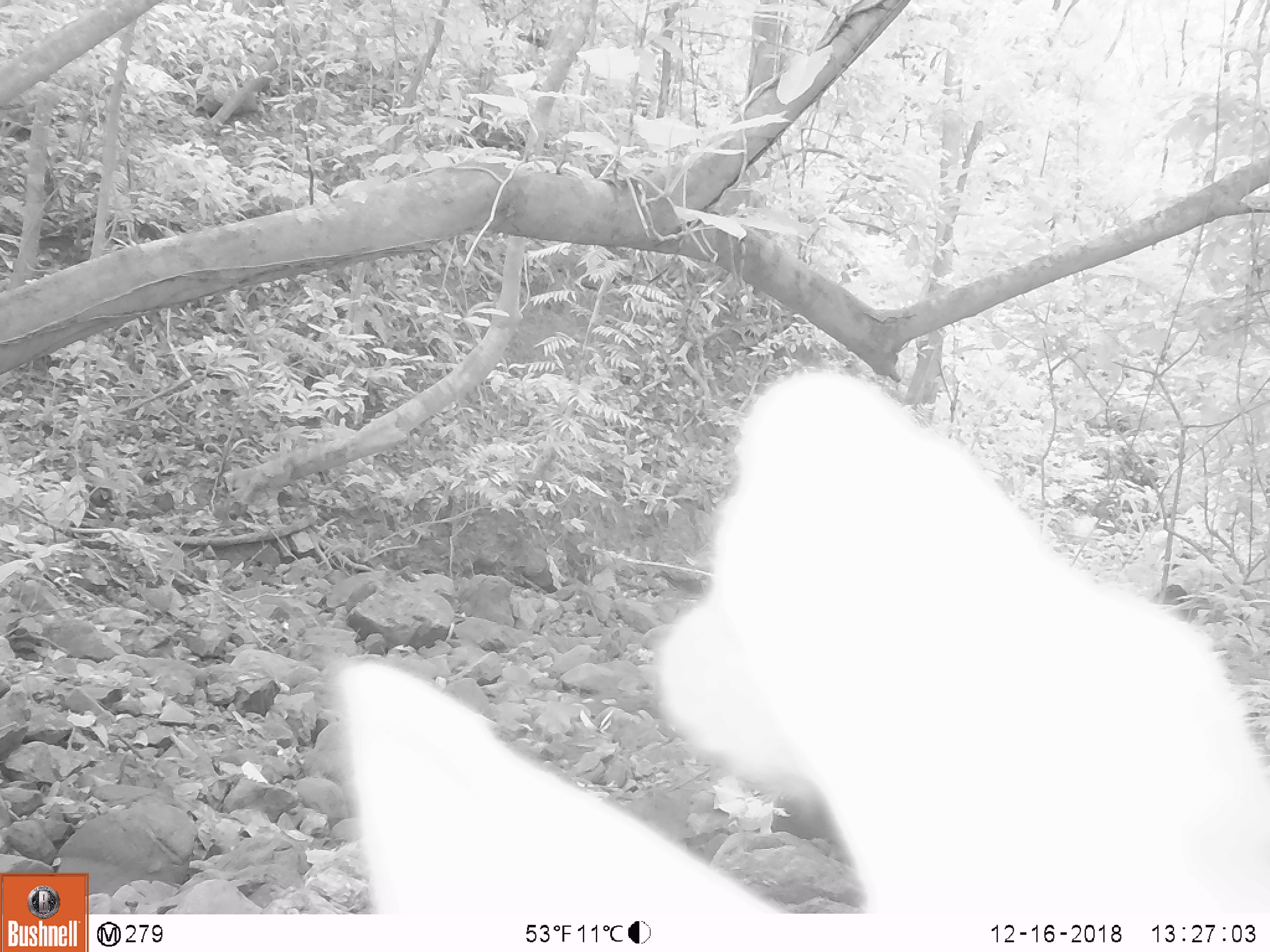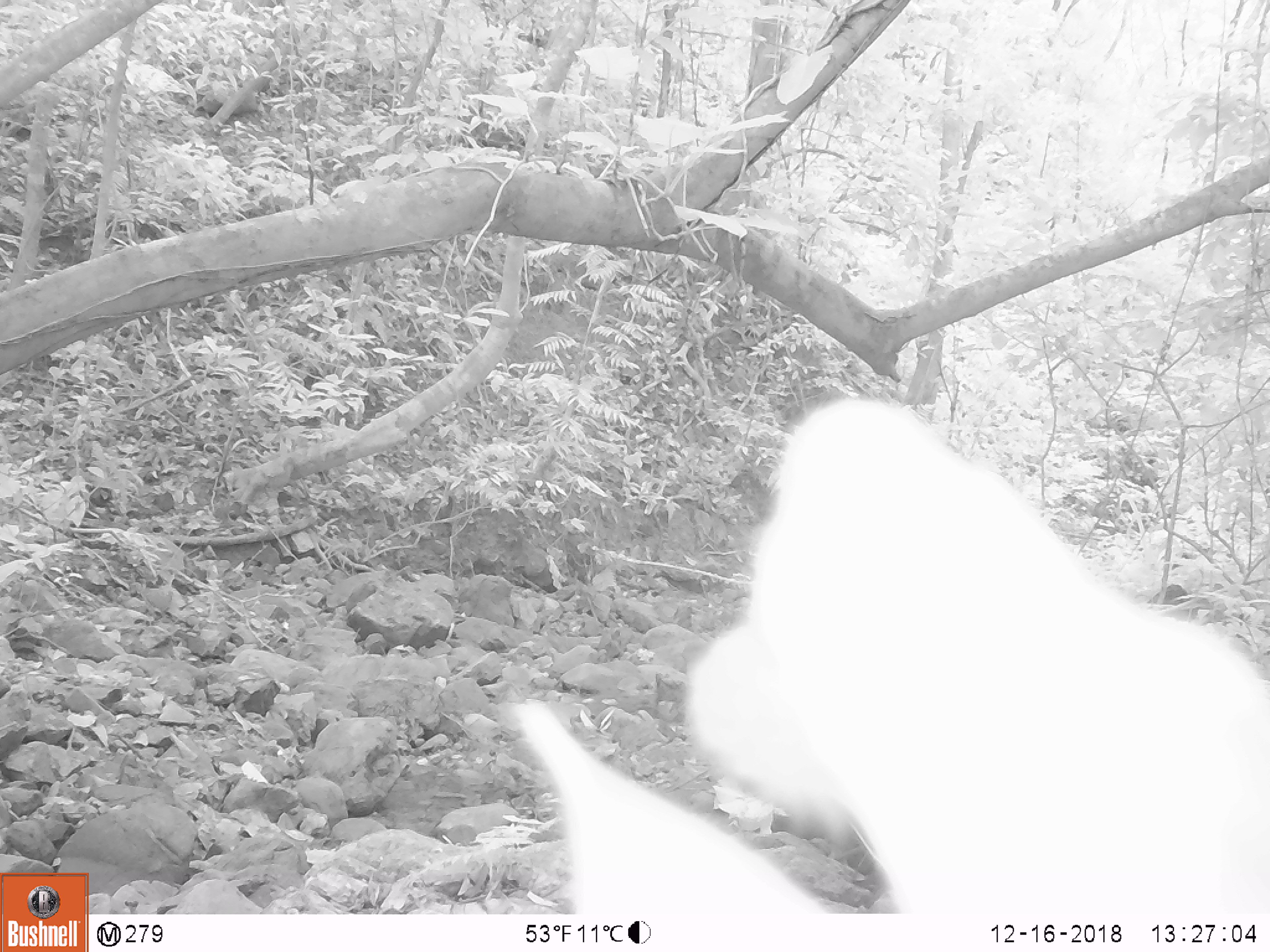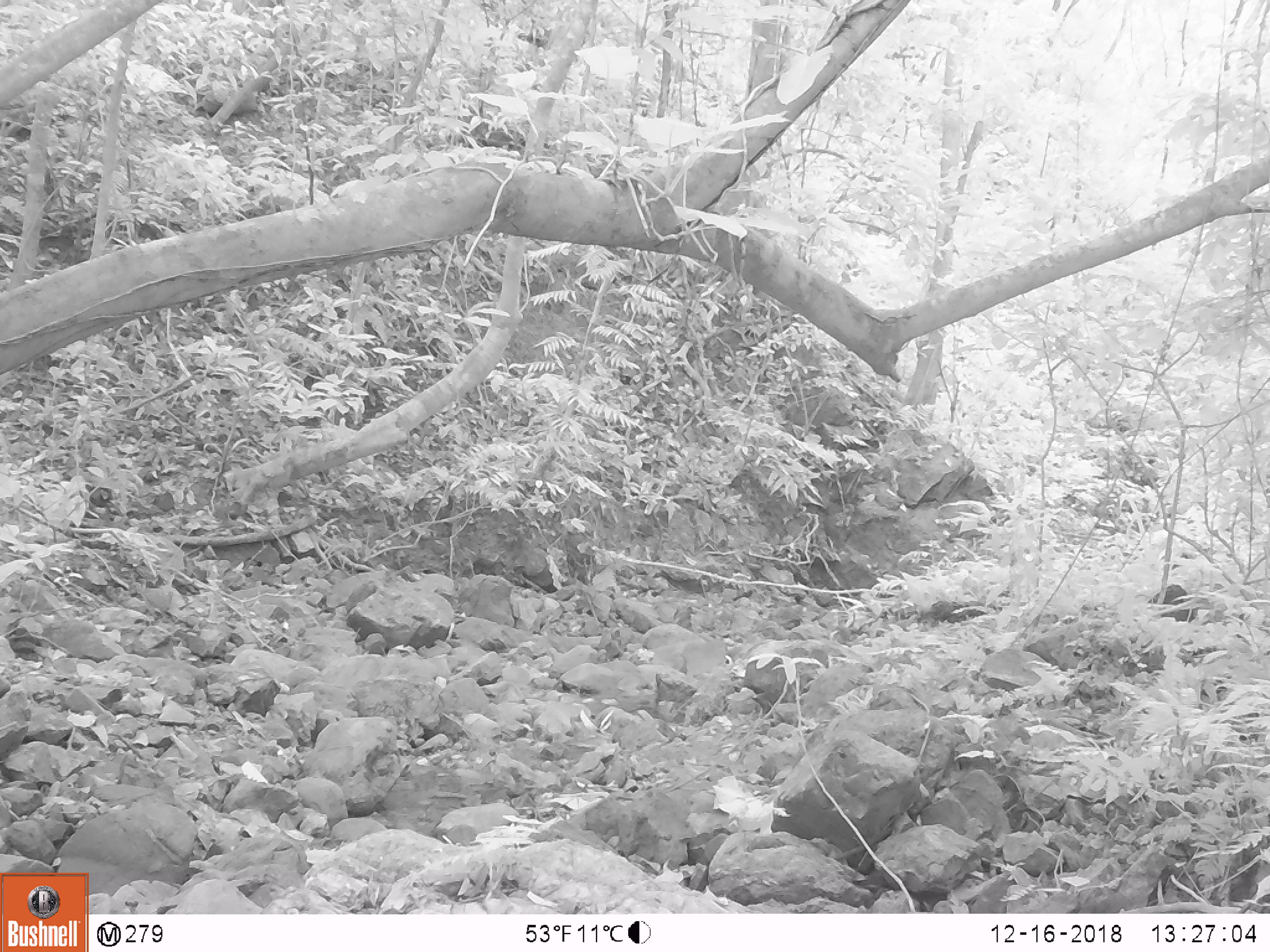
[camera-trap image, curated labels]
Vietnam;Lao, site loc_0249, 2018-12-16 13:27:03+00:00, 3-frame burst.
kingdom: Animalia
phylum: Chordata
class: Mammalia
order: Artiodactyla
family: Cervidae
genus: Muntiacus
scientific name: Muntiacus vuquangensis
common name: large-antlered muntjac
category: large antlered muntjac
Large antlered muntjac (large-antlered muntjac) (Muntiacus vuquangensis). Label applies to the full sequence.